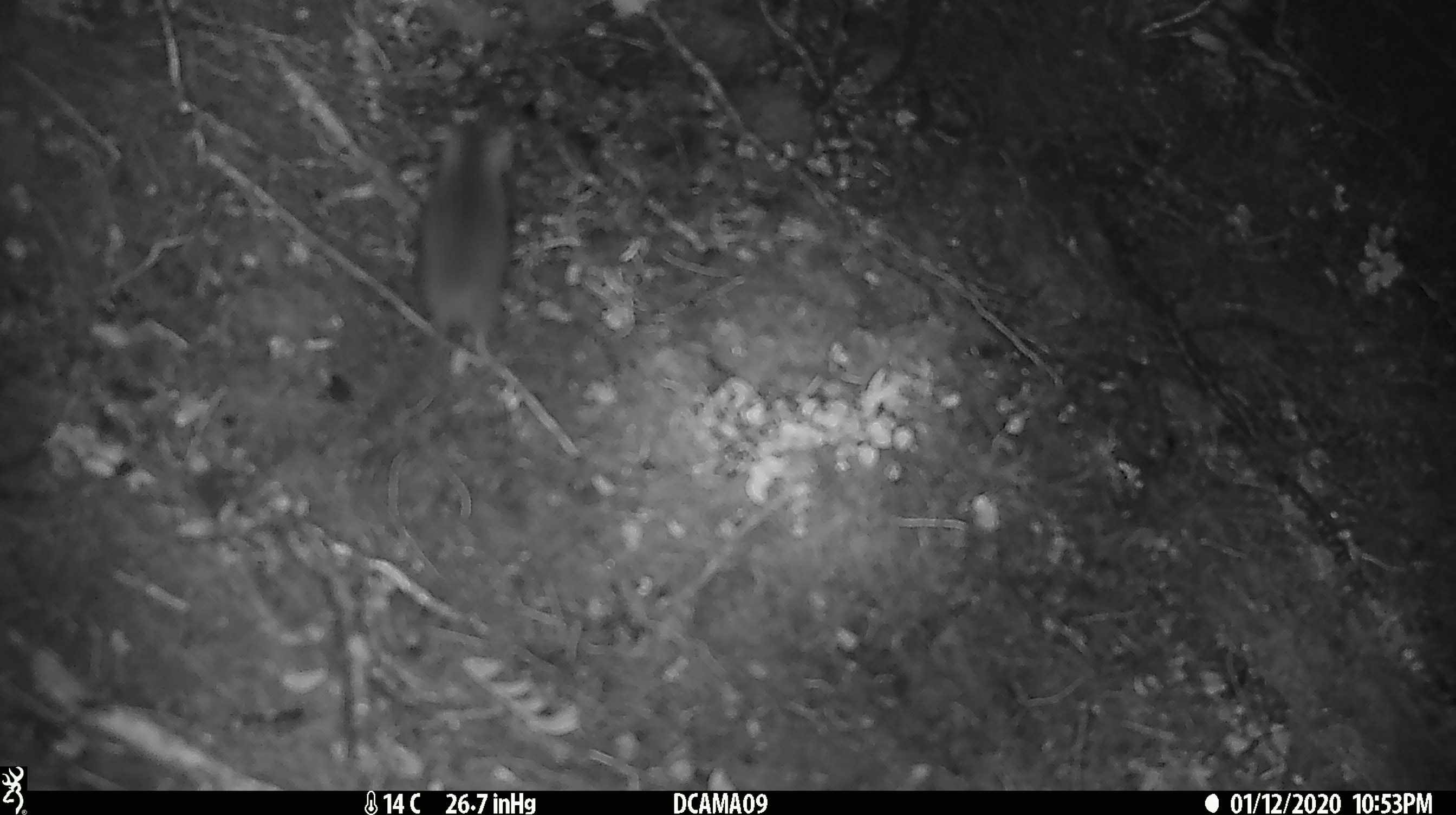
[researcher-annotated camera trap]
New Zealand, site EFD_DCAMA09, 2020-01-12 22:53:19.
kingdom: Animalia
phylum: Chordata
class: Mammalia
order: Rodentia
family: Muridae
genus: Mus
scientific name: Mus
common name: mouse